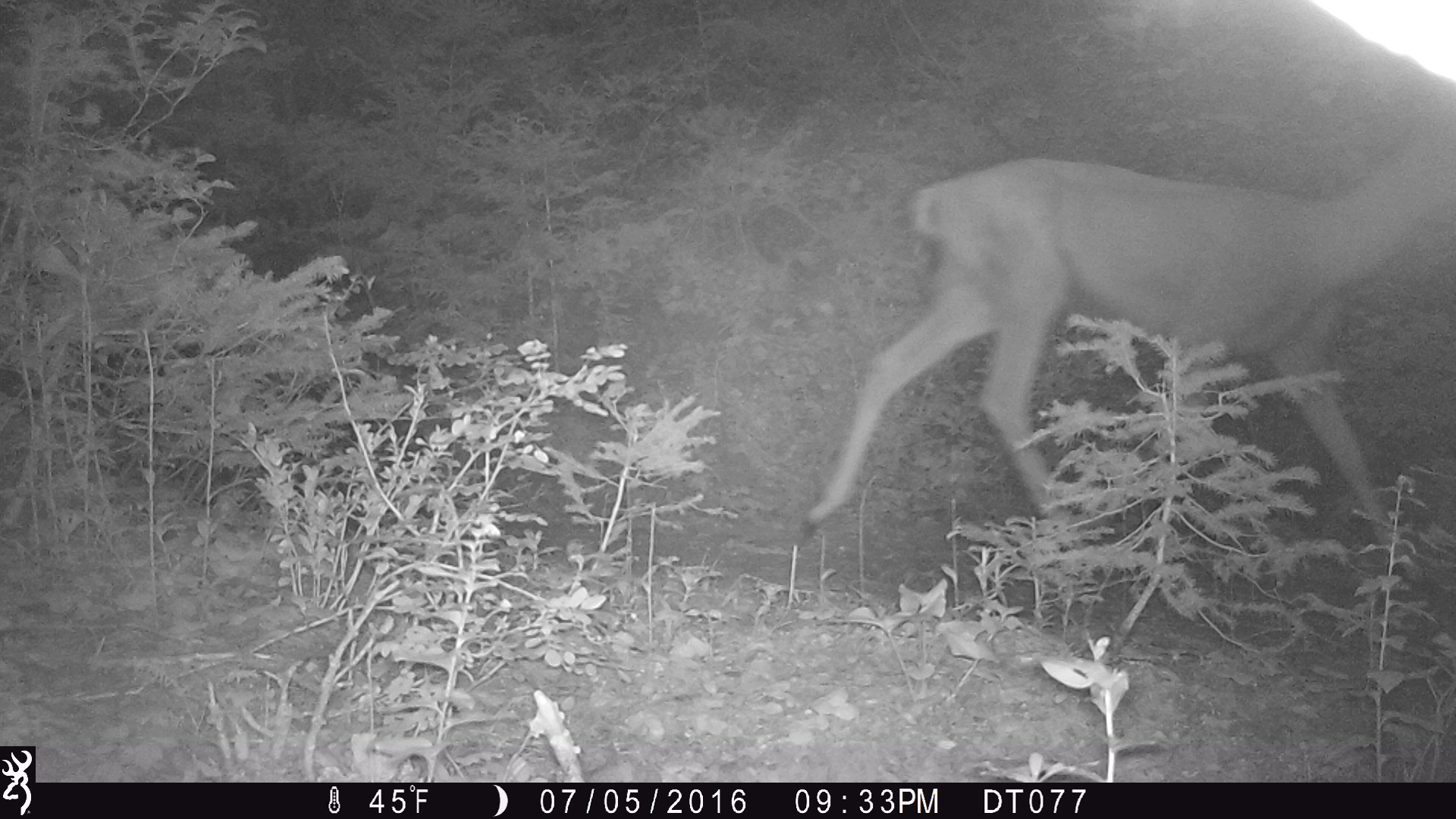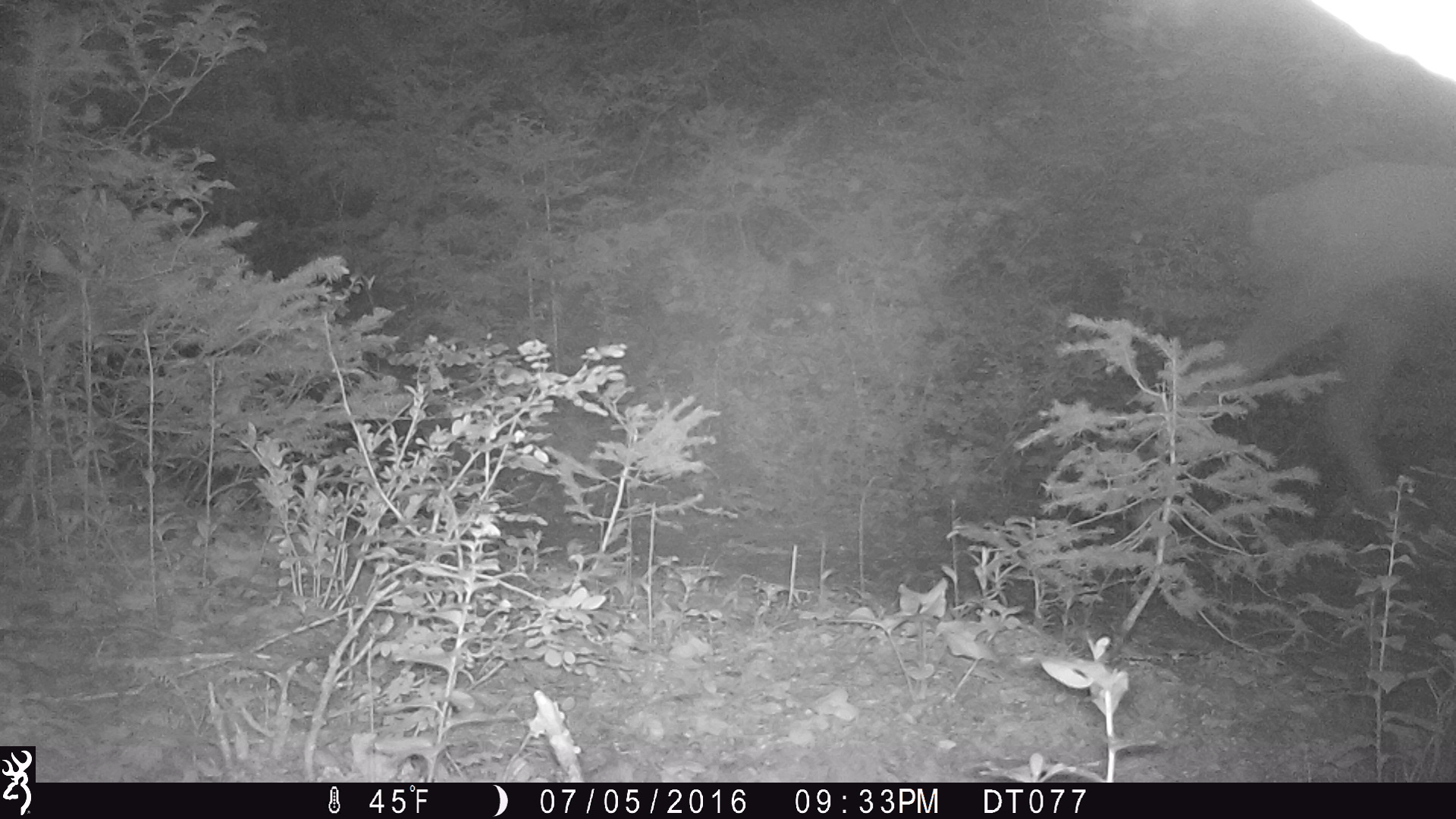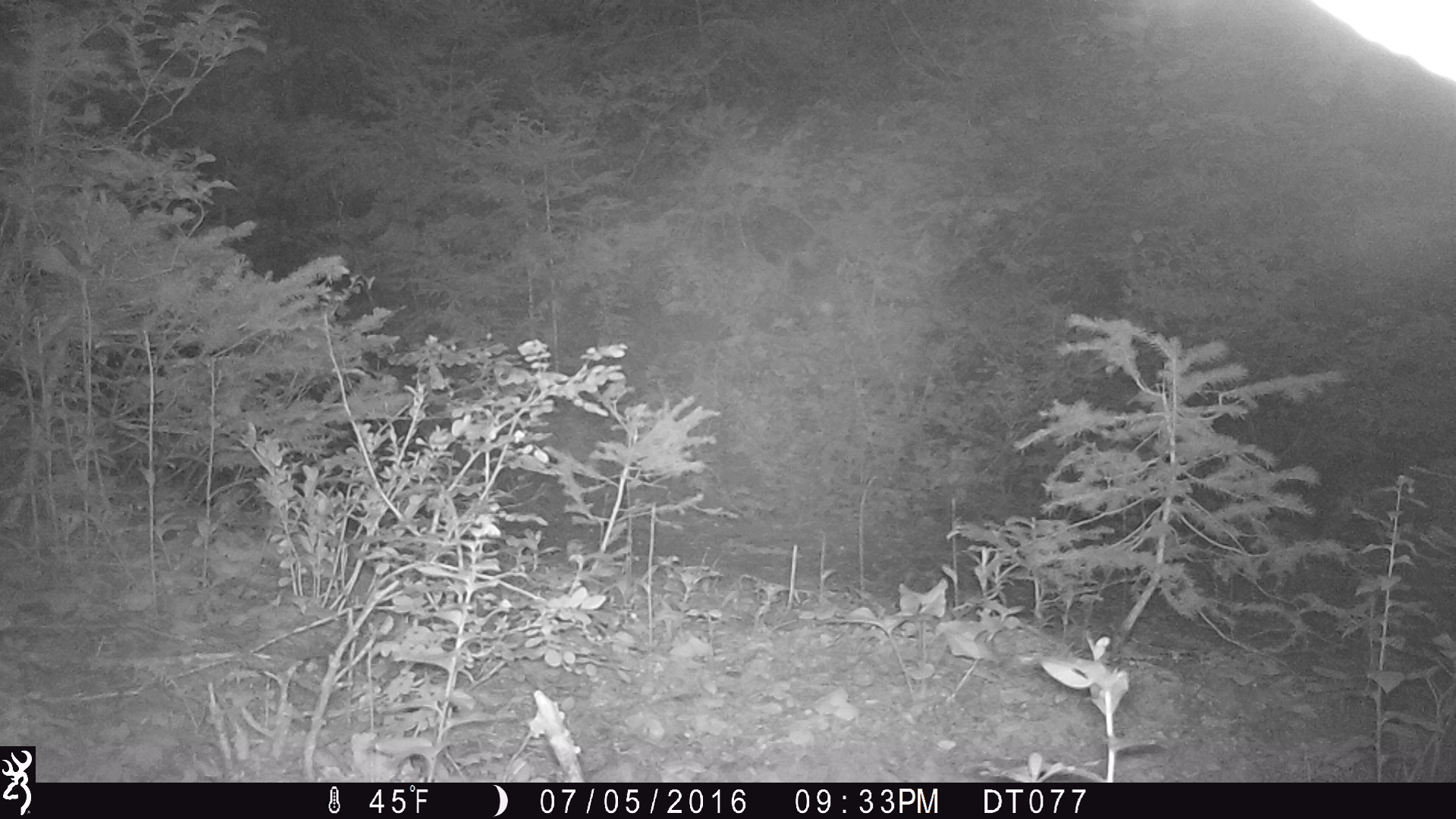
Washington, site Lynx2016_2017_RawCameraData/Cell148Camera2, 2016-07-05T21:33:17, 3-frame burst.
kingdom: Animalia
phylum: Chordata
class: Mammalia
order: Artiodactyla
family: Cervidae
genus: Odocoileus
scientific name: Odocoileus hemionus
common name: mule deer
Odocoileus hemionus (mule deer). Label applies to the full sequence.